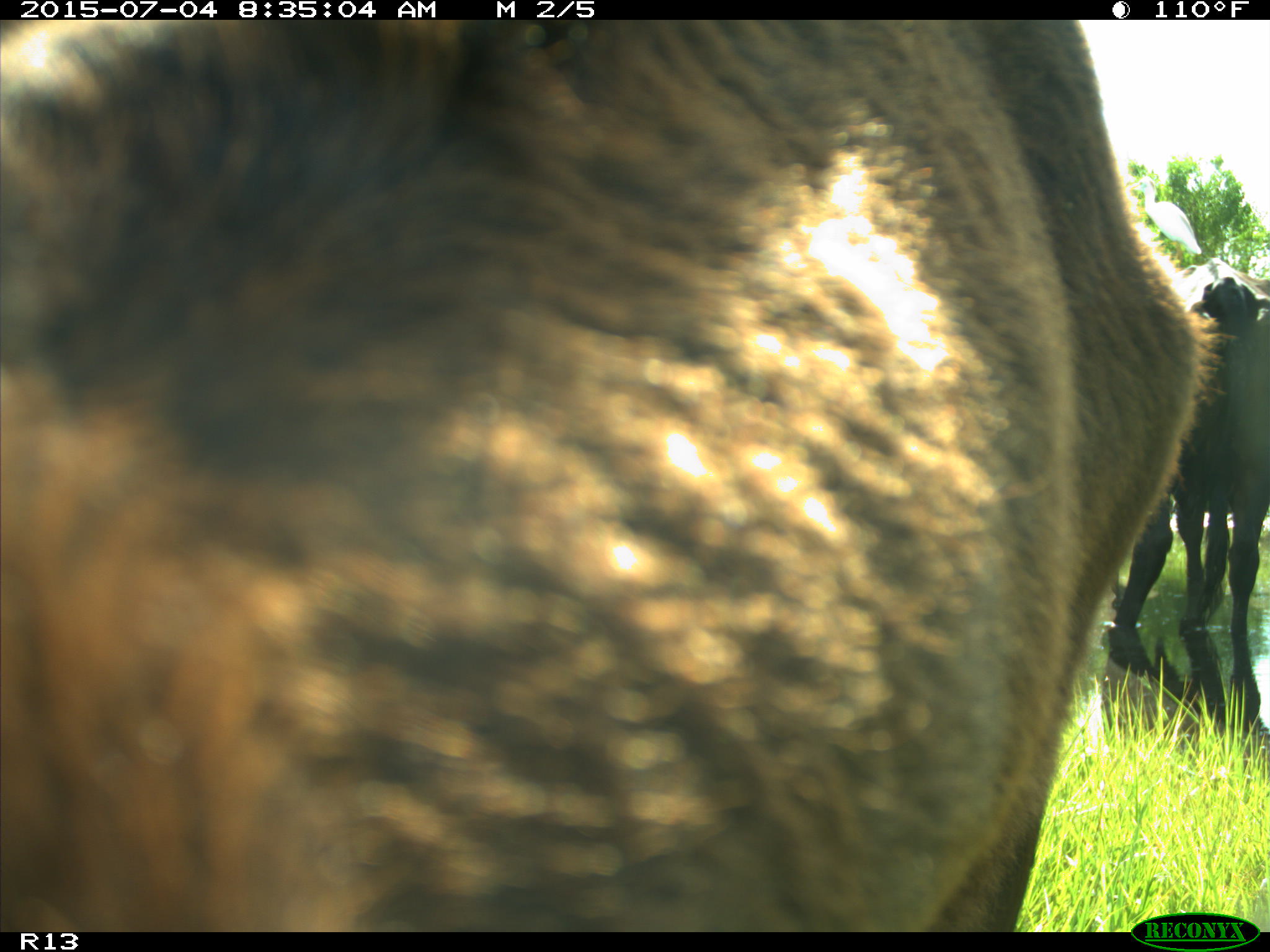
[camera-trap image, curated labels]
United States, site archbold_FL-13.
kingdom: Animalia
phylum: Chordata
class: Mammalia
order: Artiodactyla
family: Bovidae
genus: Bos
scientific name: Bos taurus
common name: domestic cow